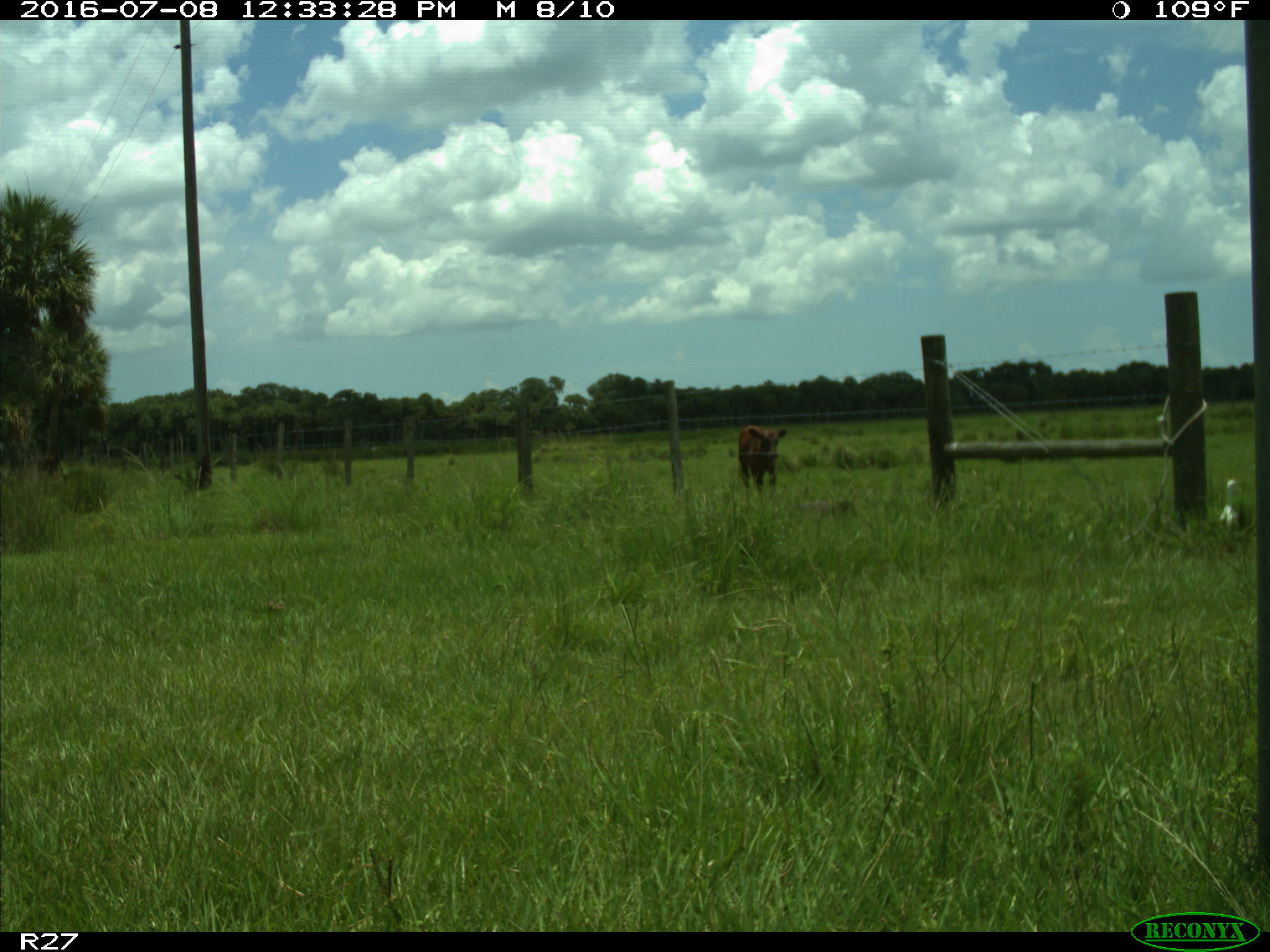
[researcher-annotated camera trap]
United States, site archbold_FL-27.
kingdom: Animalia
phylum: Chordata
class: Mammalia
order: Artiodactyla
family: Bovidae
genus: Bos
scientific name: Bos taurus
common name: domestic cow